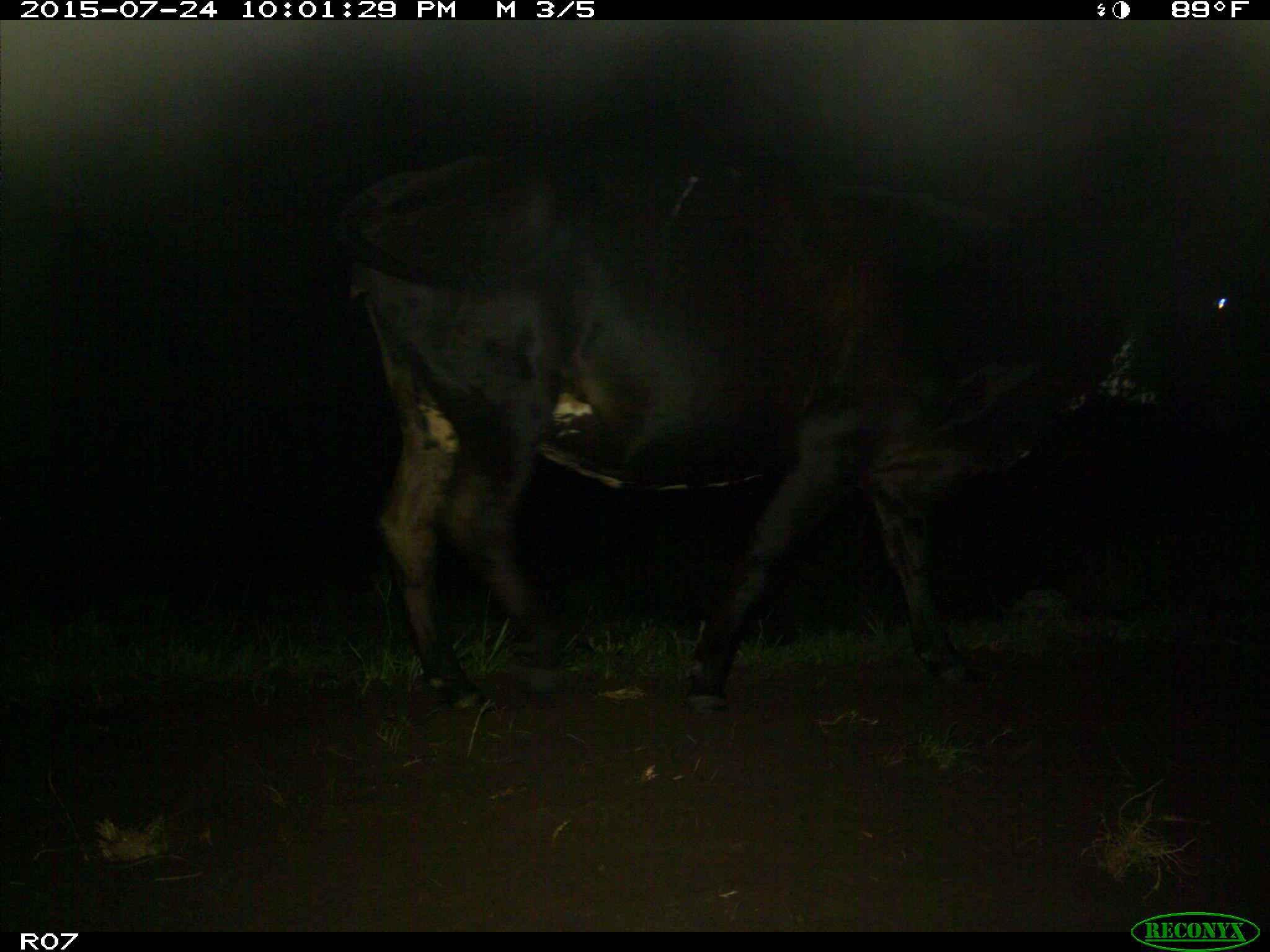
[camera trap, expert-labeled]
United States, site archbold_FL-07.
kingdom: Animalia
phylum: Chordata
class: Mammalia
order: Artiodactyla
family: Bovidae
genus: Bos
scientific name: Bos taurus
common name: domestic cow